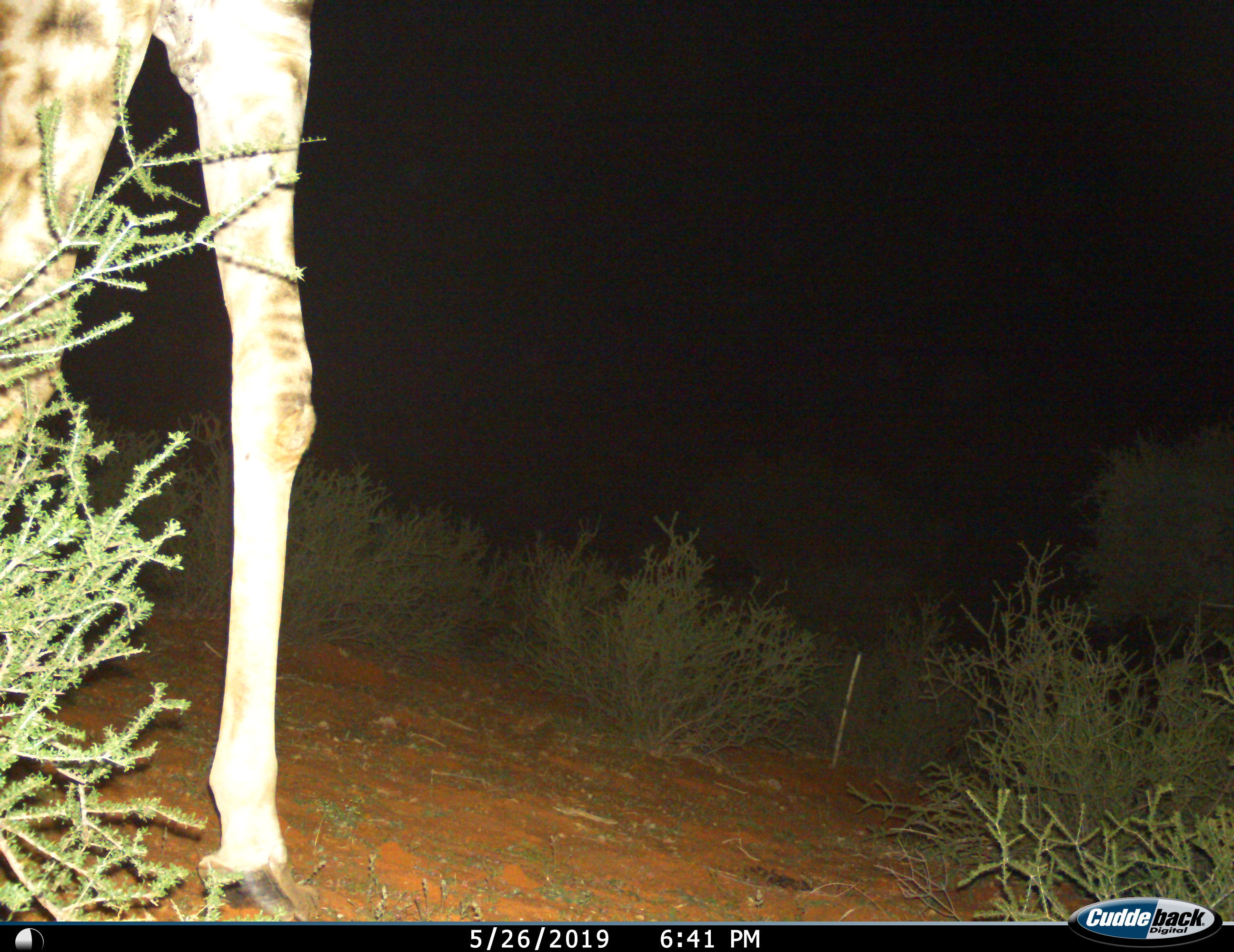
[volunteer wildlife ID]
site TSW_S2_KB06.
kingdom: Animalia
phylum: Chordata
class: Mammalia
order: Artiodactyla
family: Giraffidae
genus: Giraffa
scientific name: Giraffa camelopardalis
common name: giraffe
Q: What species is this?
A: Giraffe (Giraffa camelopardalis).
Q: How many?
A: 1.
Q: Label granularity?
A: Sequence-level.